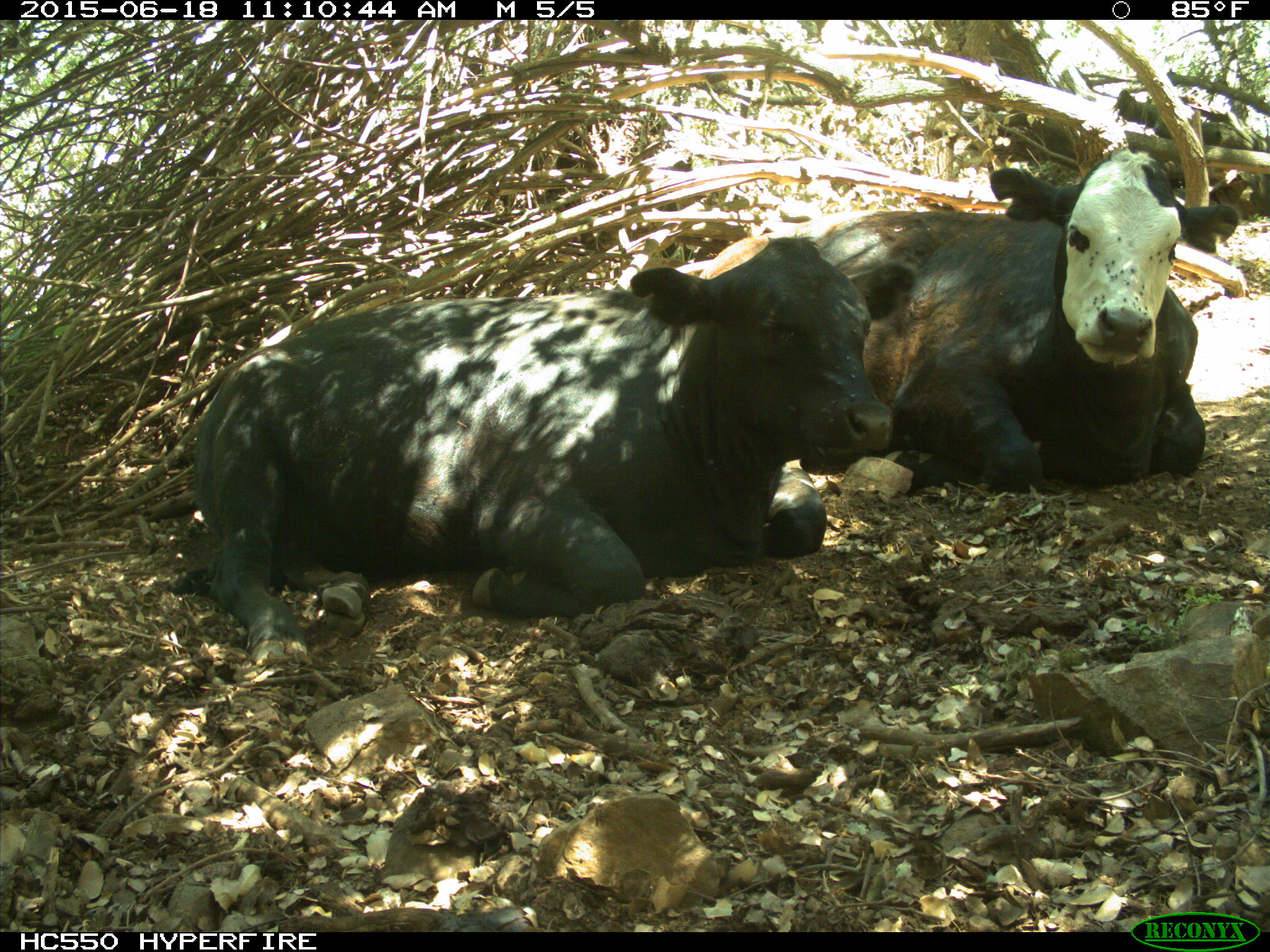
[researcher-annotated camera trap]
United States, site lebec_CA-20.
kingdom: Animalia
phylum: Chordata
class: Mammalia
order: Artiodactyla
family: Bovidae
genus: Bos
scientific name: Bos taurus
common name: domestic cow